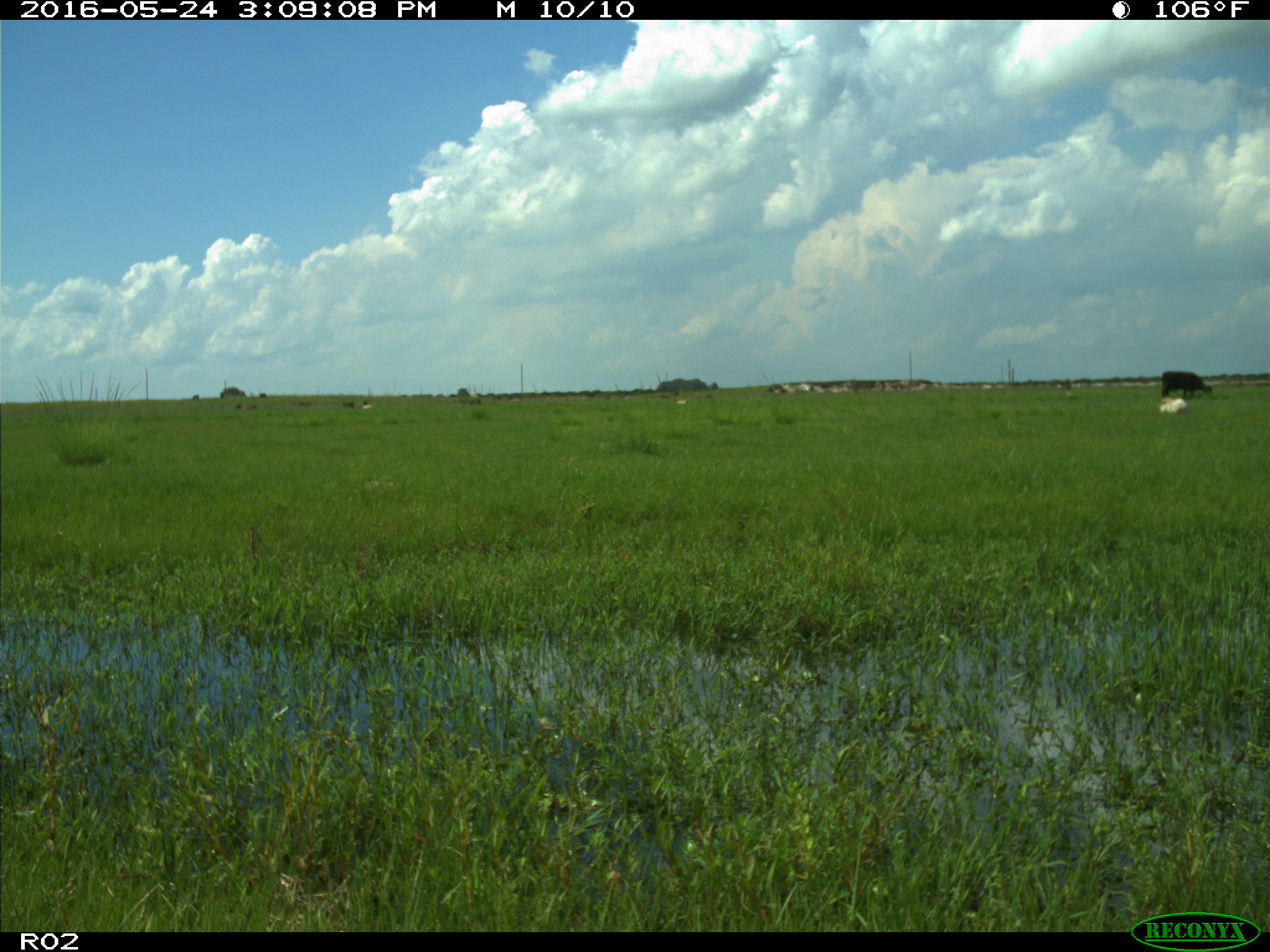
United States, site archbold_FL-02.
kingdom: Animalia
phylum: Chordata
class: Mammalia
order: Artiodactyla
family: Bovidae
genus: Bos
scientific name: Bos taurus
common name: domestic cow